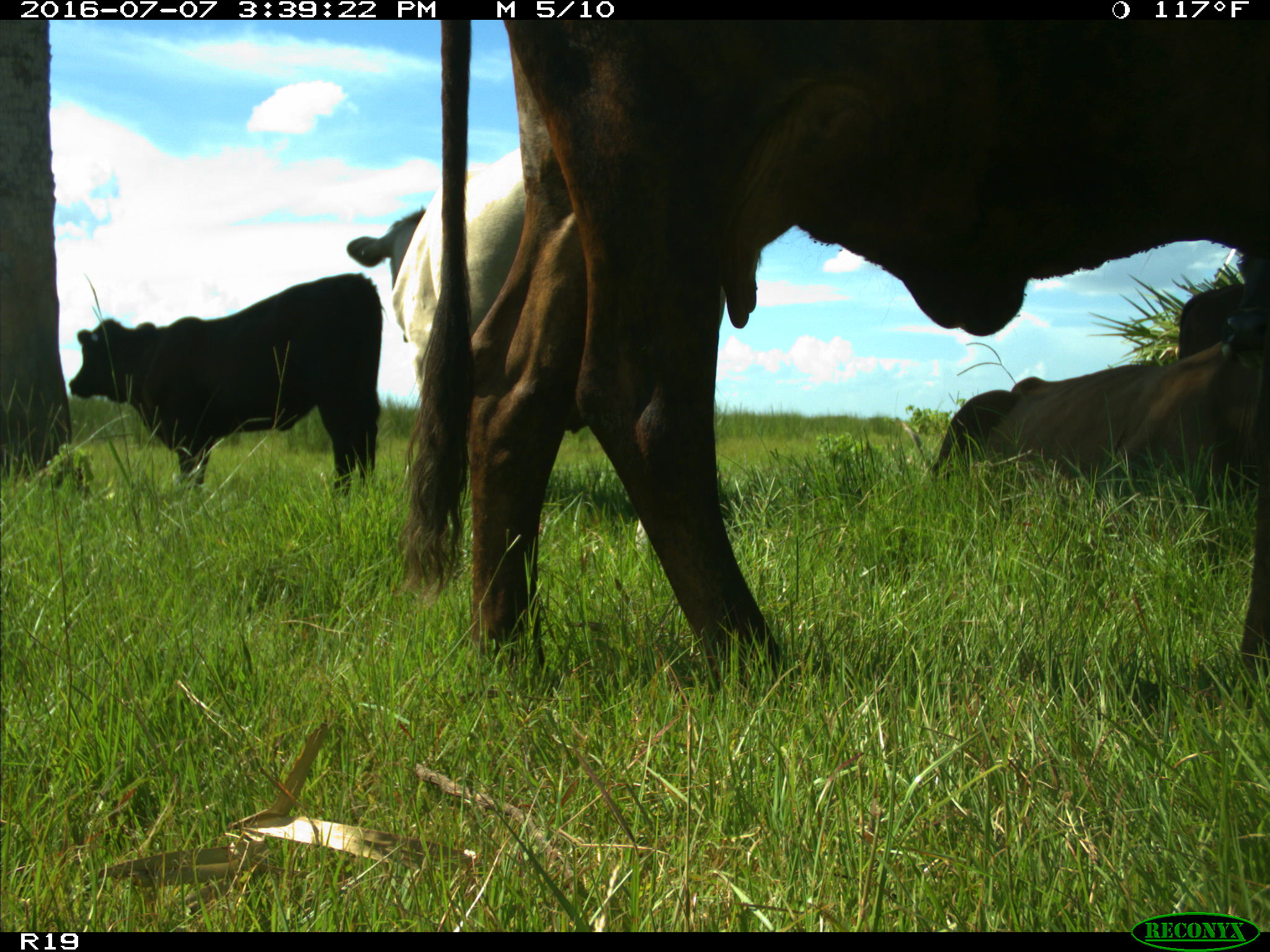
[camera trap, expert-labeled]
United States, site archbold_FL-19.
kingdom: Animalia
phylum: Chordata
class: Mammalia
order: Artiodactyla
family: Bovidae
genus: Bos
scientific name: Bos taurus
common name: domestic cow